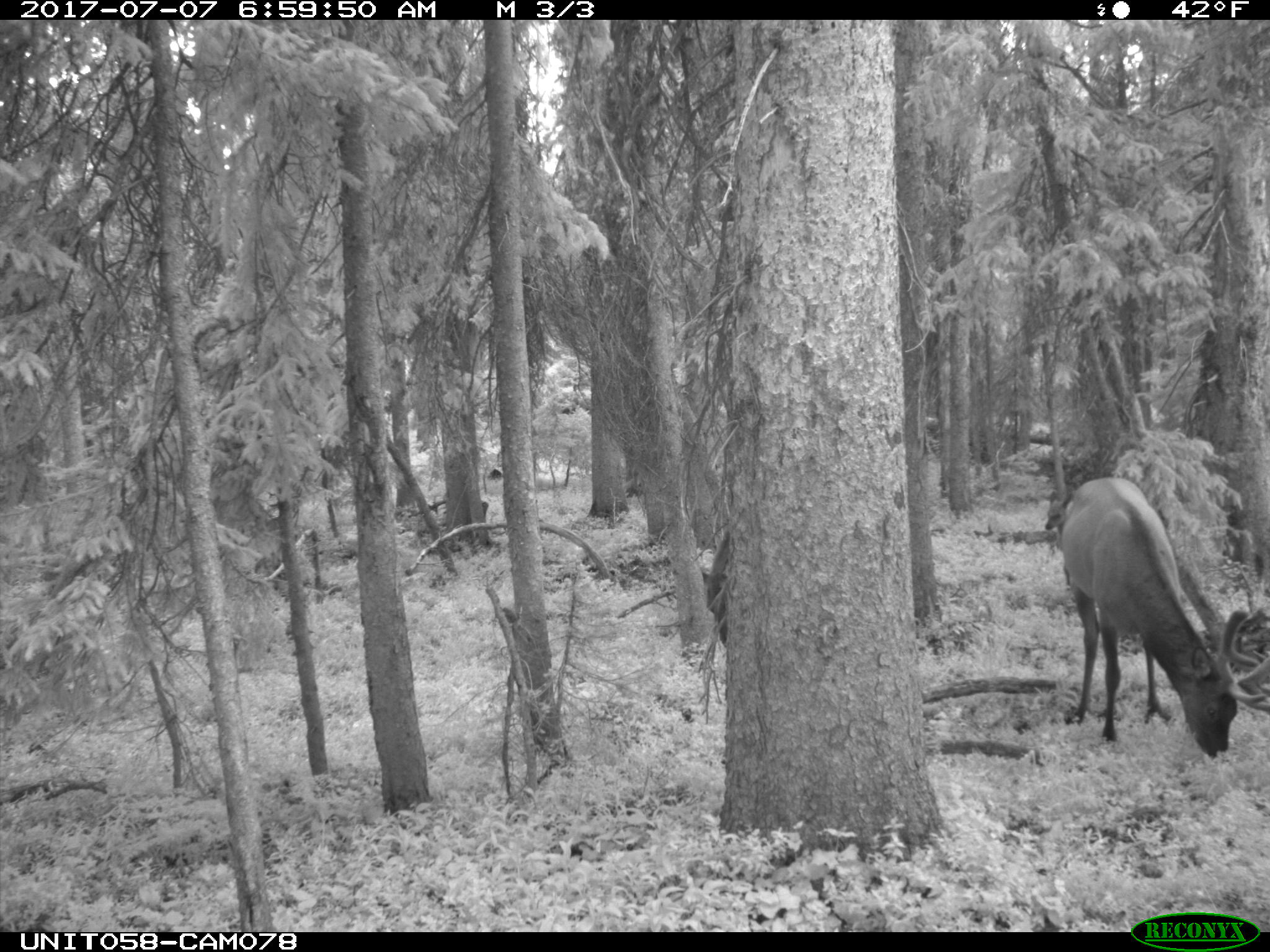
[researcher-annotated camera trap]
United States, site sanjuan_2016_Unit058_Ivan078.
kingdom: Animalia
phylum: Chordata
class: Mammalia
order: Artiodactyla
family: Cervidae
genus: Cervus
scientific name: Cervus elaphus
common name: red deer